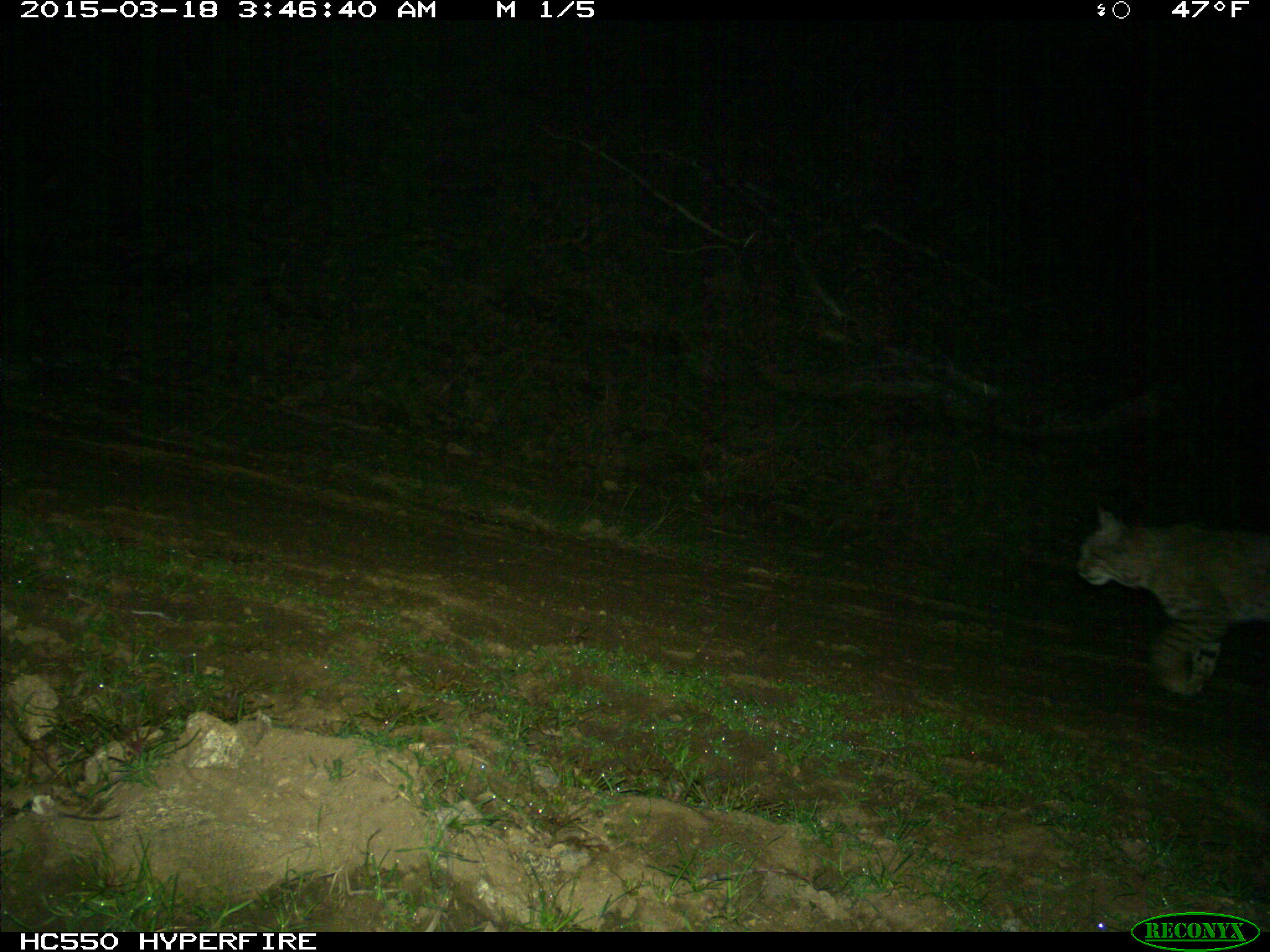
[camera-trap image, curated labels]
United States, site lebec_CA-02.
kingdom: Animalia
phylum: Chordata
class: Mammalia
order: Carnivora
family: Felidae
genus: Lynx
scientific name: Lynx rufus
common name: bobcat